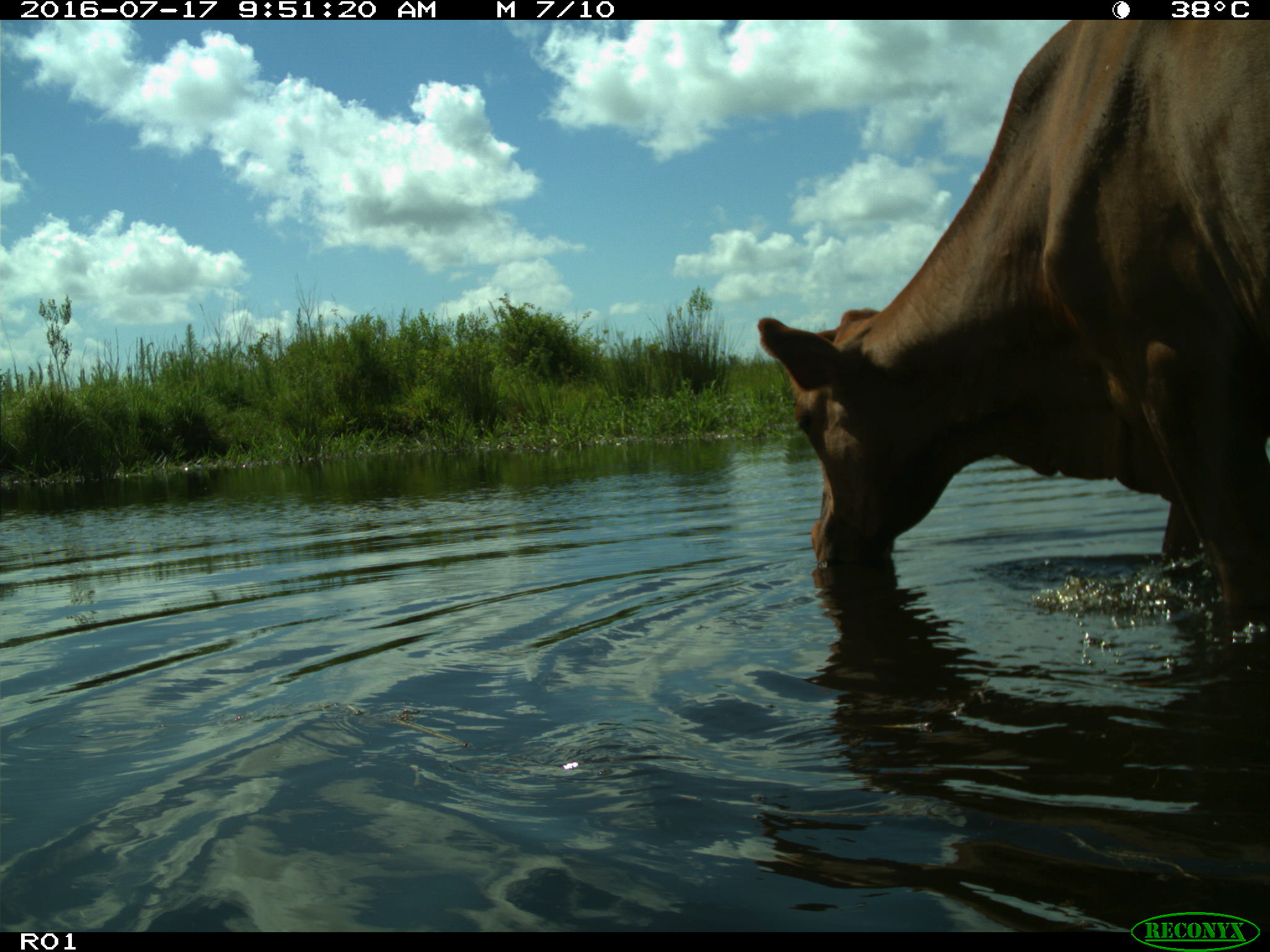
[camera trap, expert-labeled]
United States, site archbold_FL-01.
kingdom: Animalia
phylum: Chordata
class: Mammalia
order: Artiodactyla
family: Bovidae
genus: Bos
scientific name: Bos taurus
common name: domestic cow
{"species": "Bos taurus (domestic cow)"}